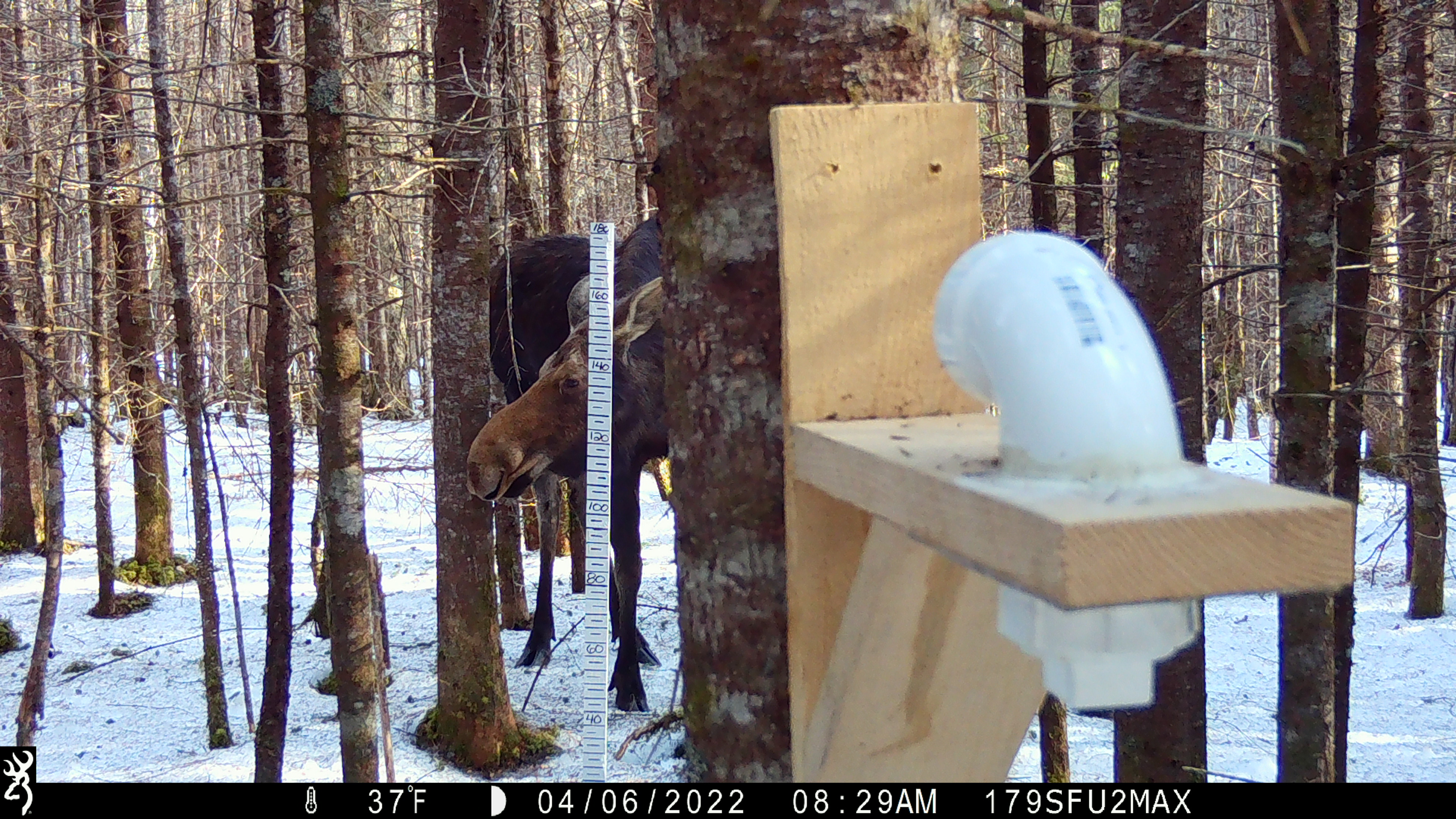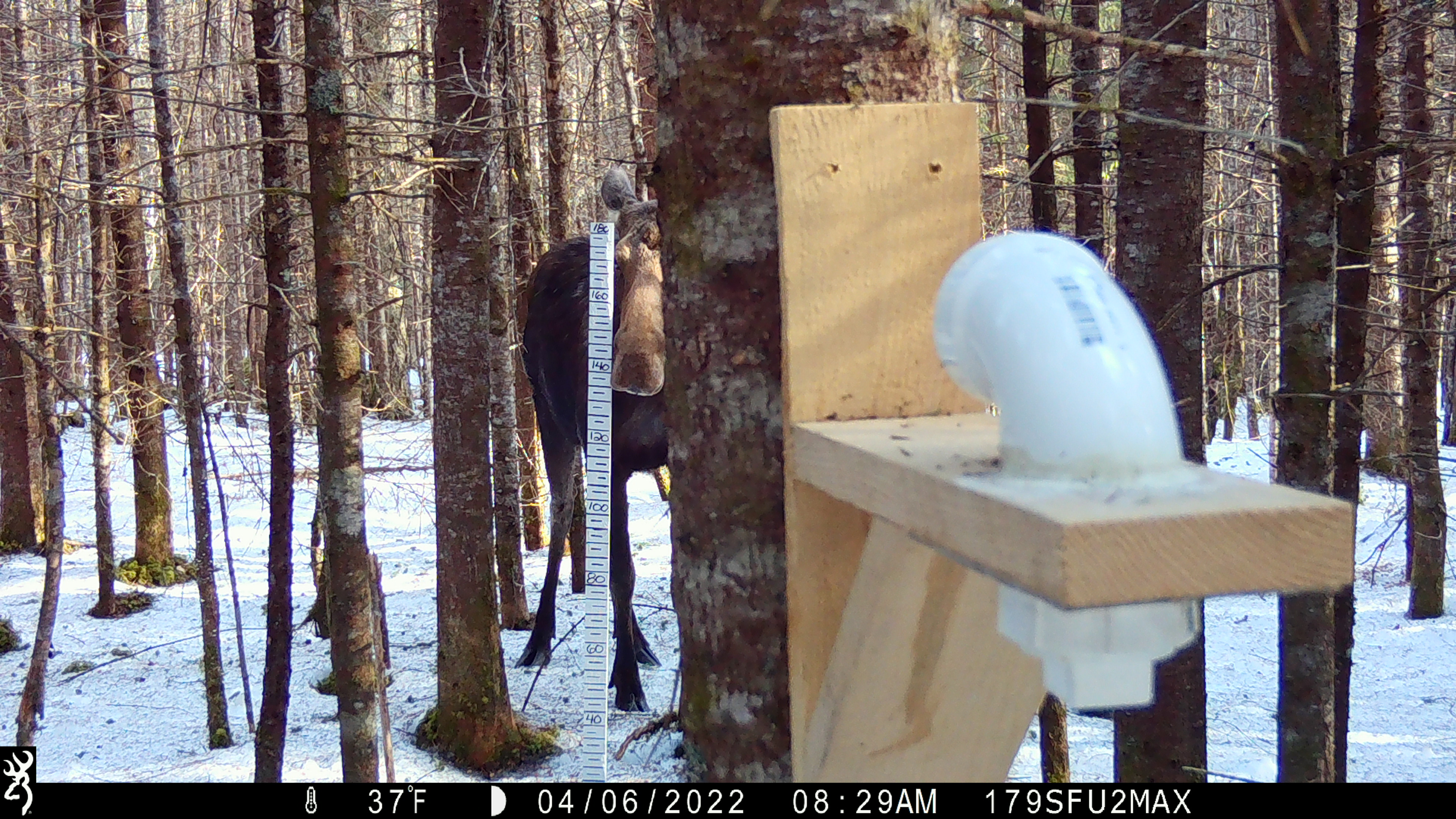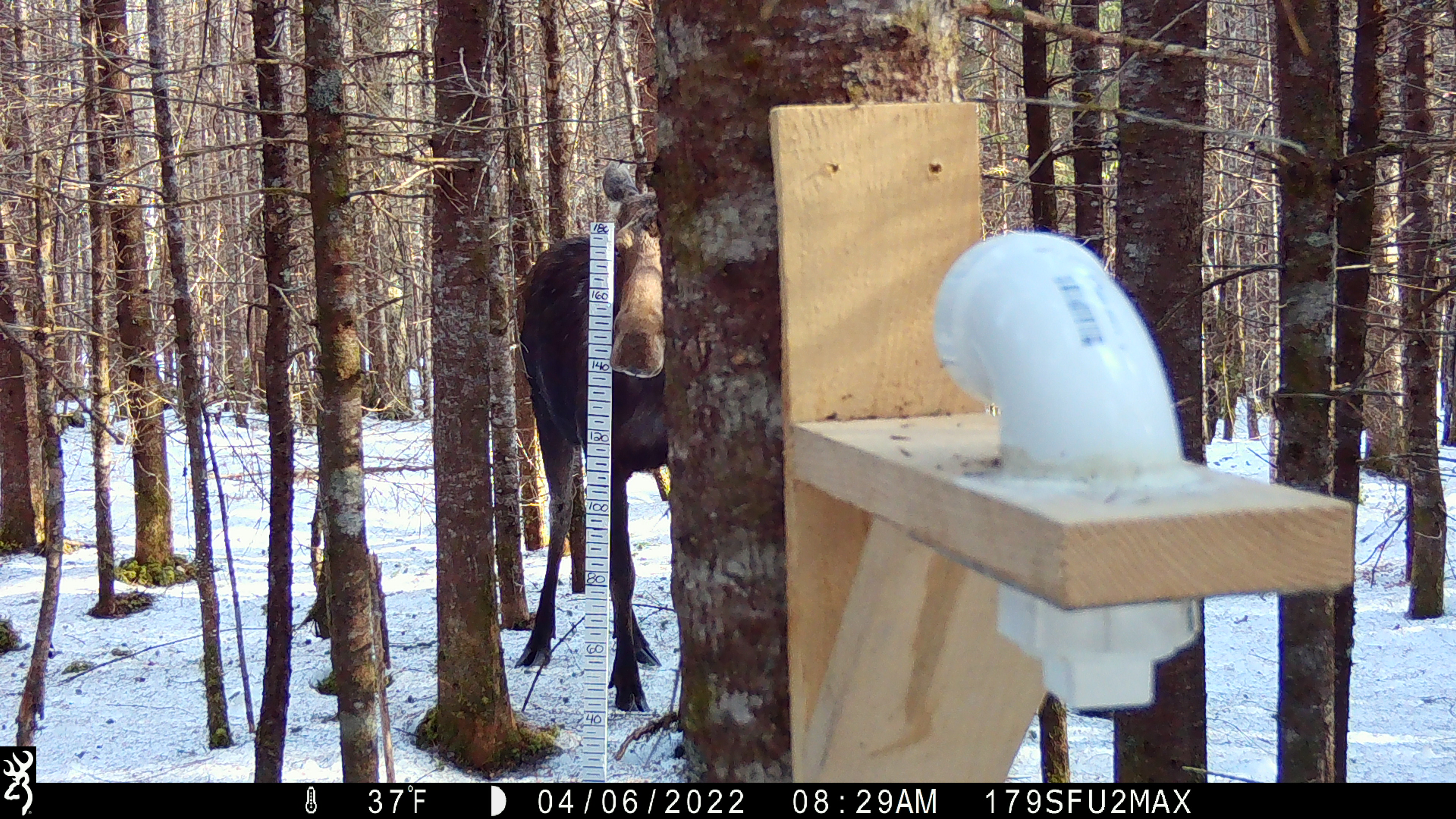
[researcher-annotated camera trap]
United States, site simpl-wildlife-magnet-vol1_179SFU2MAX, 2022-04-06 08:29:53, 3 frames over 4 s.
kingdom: Animalia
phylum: Chordata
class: Mammalia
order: Artiodactyla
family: Cervidae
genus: Alces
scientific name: Alces alces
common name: moose